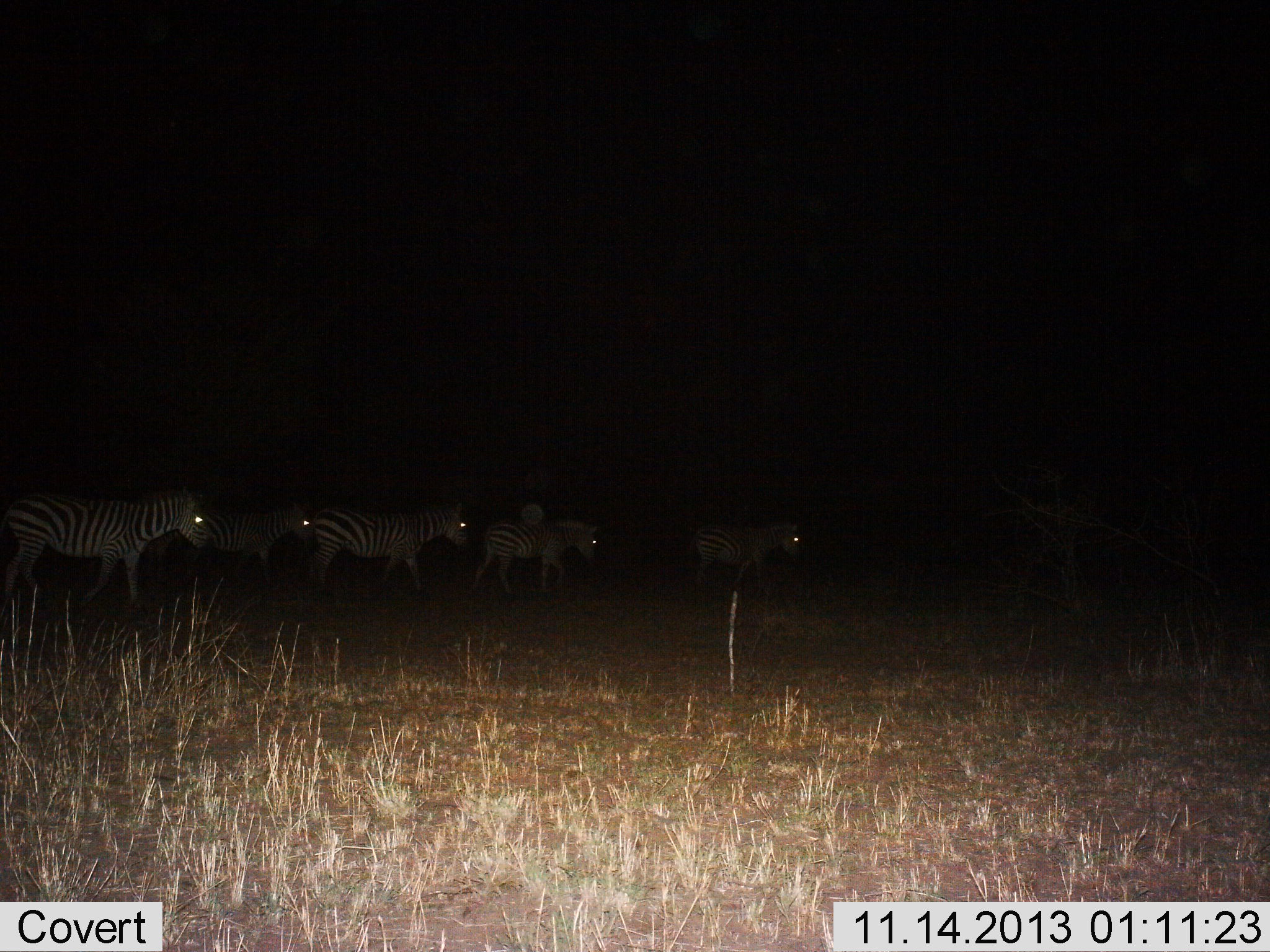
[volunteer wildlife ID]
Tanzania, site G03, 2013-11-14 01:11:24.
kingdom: Animalia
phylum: Chordata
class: Mammalia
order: Perissodactyla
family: Equidae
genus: Equus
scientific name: Equus quagga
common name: plains zebra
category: zebra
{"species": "zebra (plains zebra) (Equus quagga)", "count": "5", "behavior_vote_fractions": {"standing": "41%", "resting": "5%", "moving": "67%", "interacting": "0%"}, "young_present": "0%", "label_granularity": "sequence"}